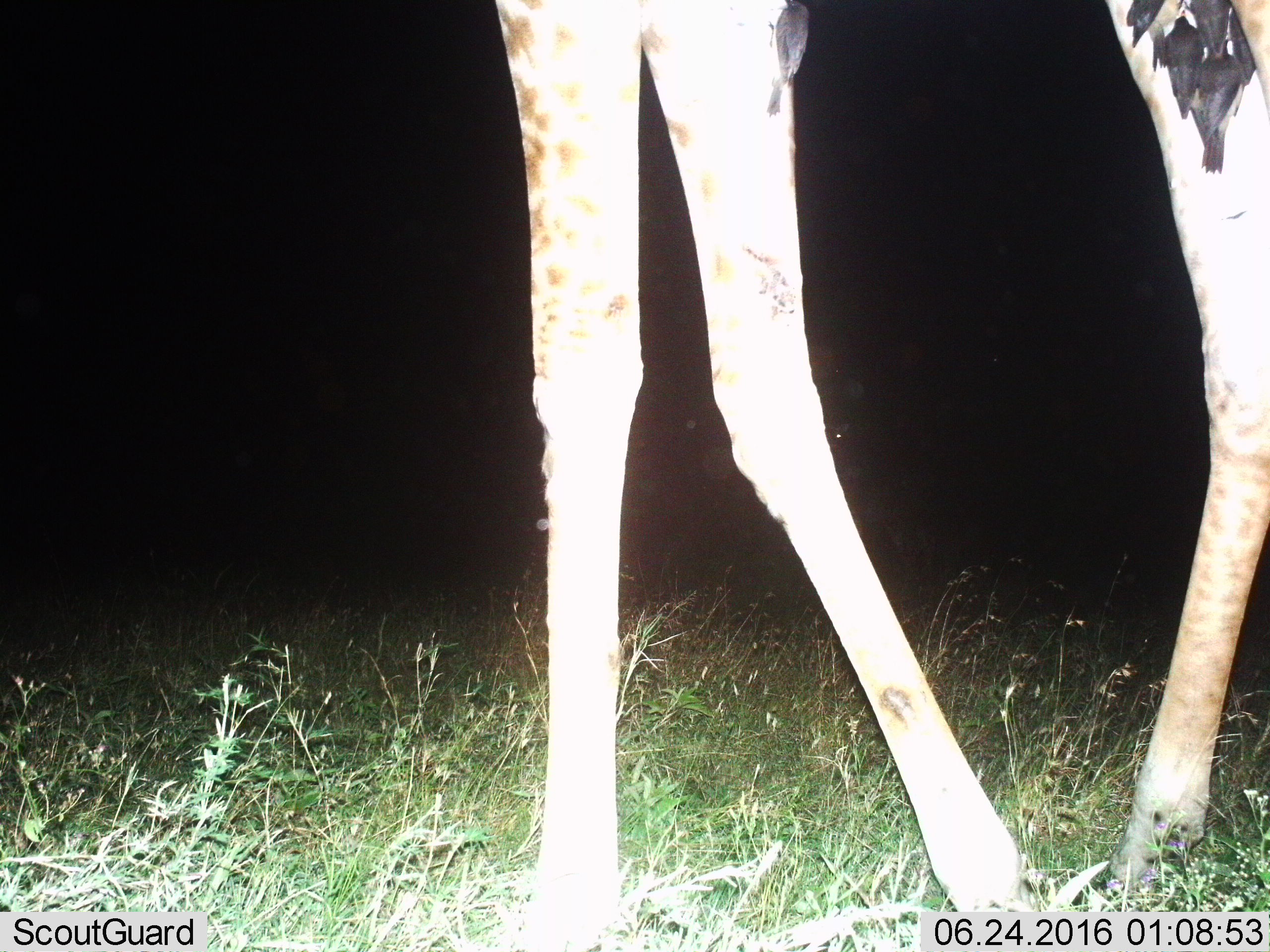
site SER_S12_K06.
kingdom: Animalia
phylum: Chordata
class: Mammalia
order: Artiodactyla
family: Giraffidae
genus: Giraffa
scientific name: Giraffa camelopardalis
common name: giraffe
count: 1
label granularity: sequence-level